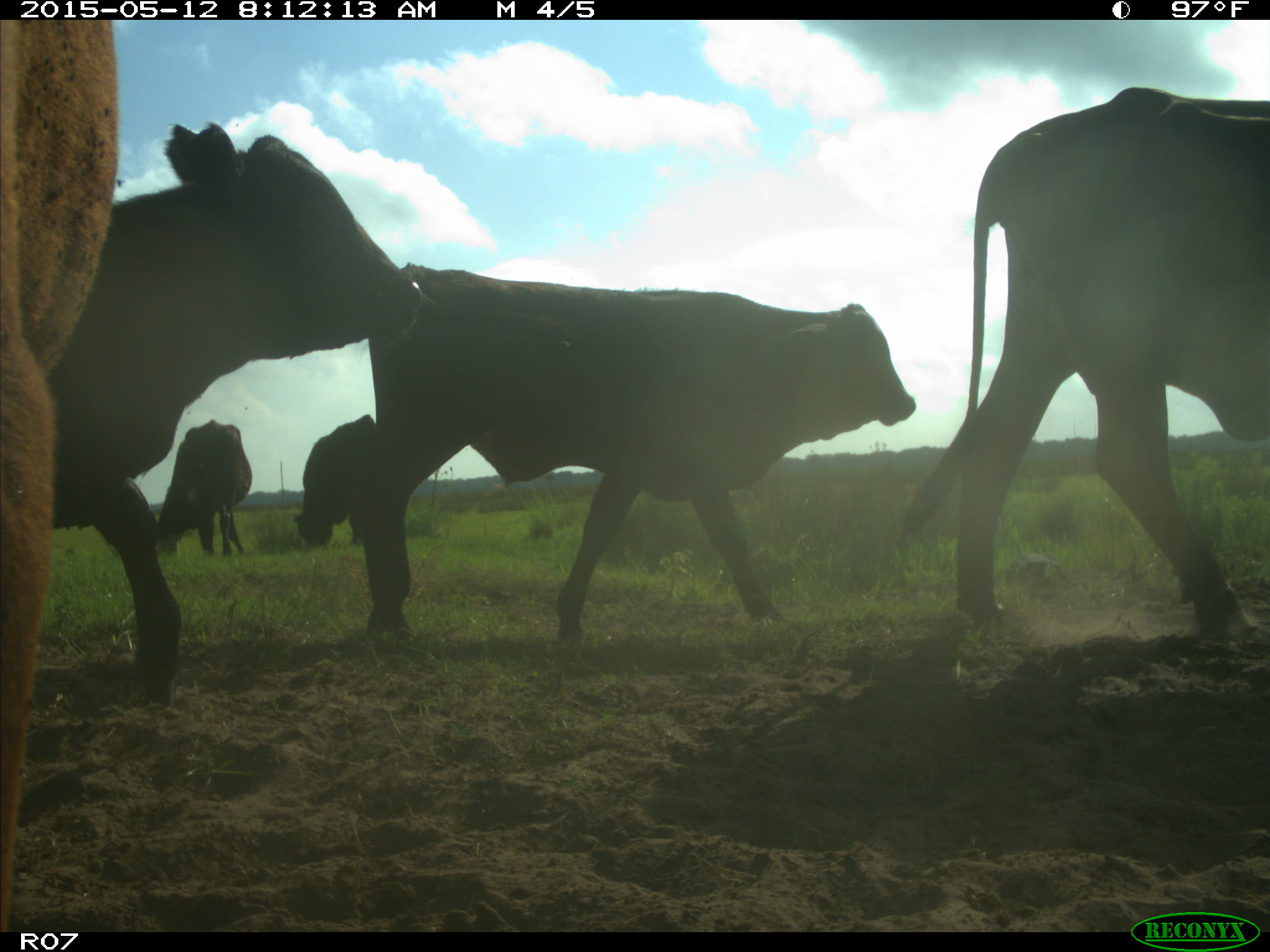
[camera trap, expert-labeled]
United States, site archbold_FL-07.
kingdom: Animalia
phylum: Chordata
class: Mammalia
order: Artiodactyla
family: Bovidae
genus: Bos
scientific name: Bos taurus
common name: domestic cow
Bos taurus (domestic cow).